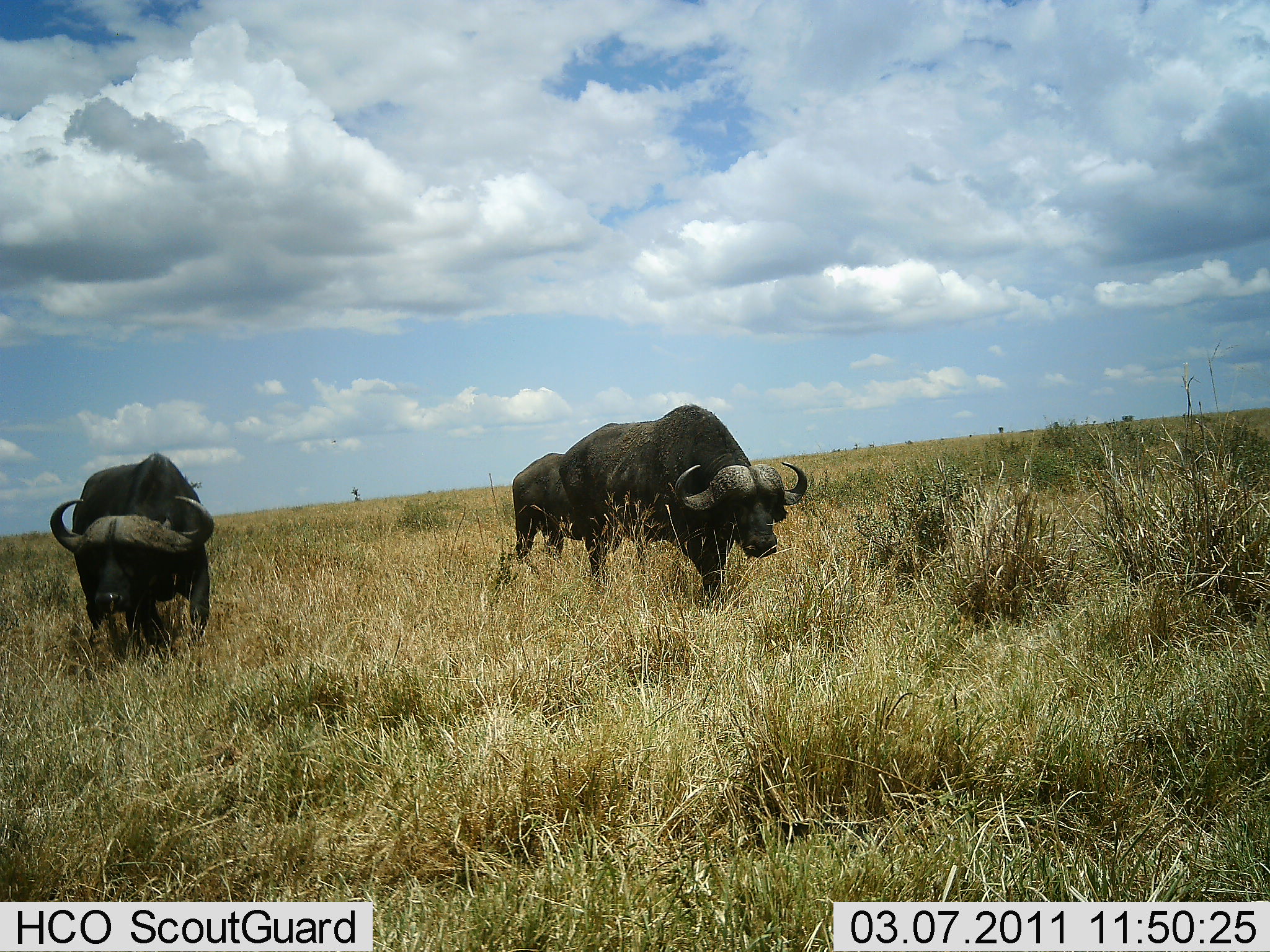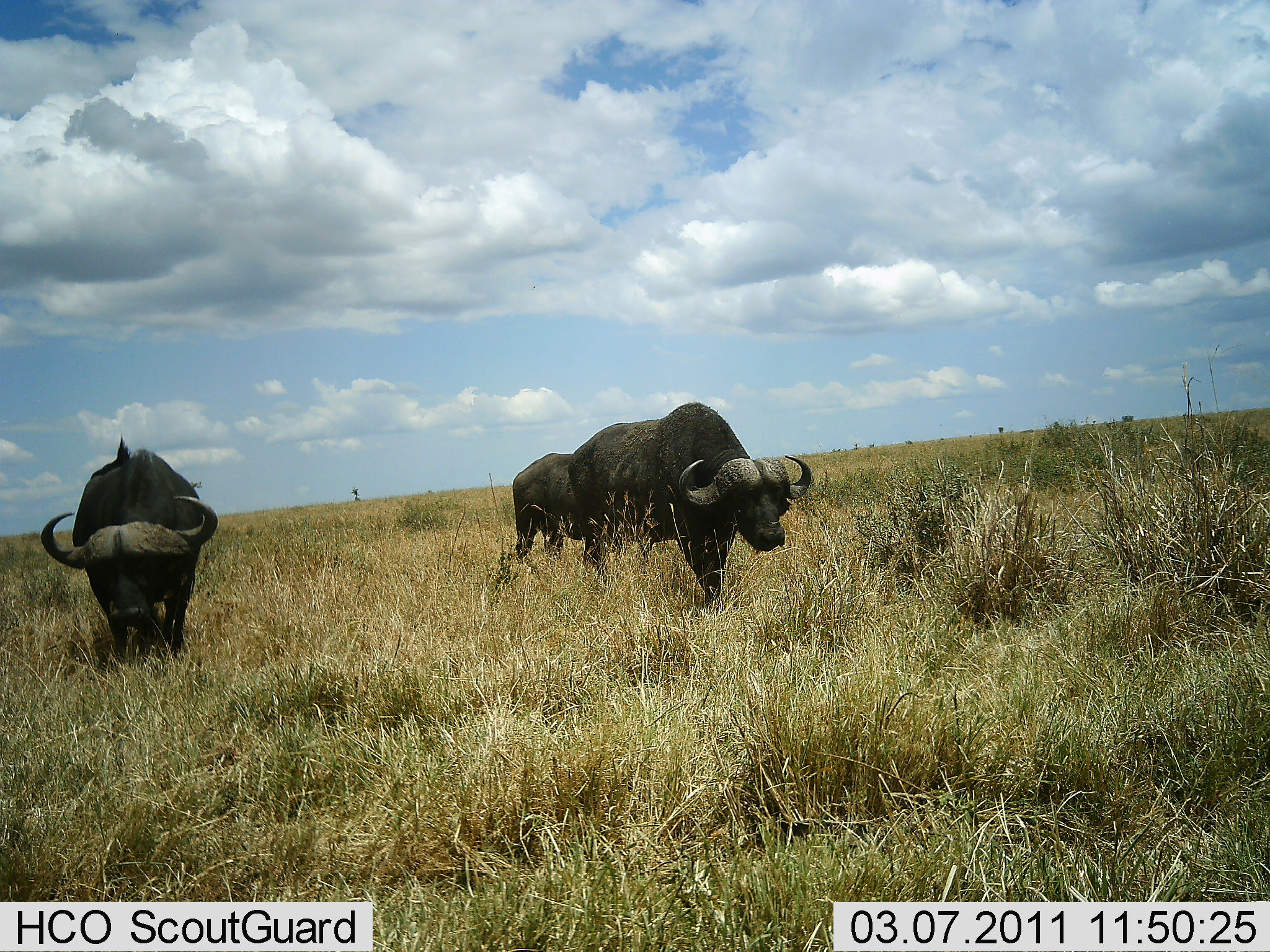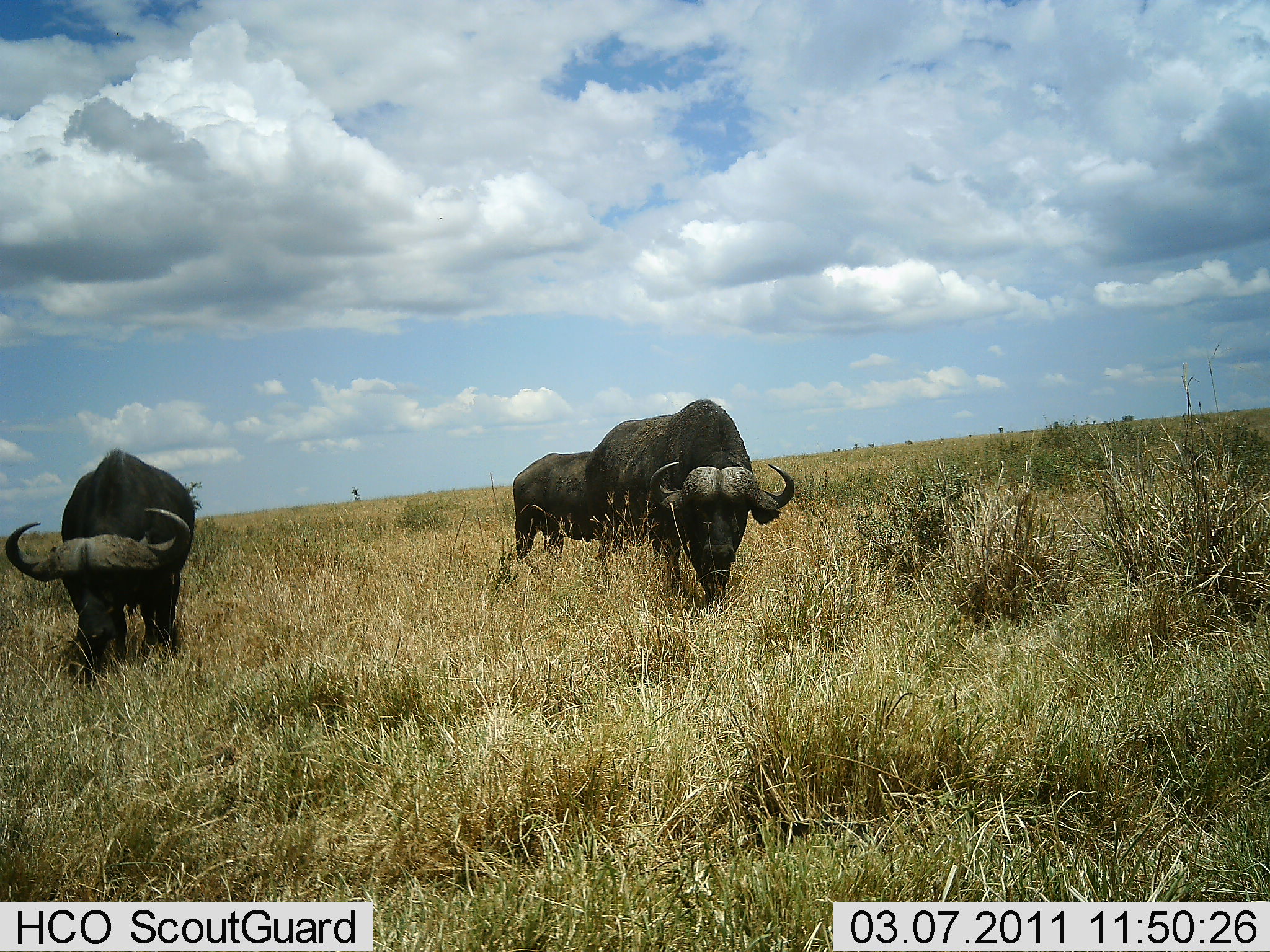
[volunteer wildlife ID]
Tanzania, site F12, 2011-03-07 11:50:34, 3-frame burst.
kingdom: Animalia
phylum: Chordata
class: Mammalia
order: Artiodactyla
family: Bovidae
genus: Syncerus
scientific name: Syncerus caffer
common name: cape buffalo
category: buffalo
Buffalo (cape buffalo) (Syncerus caffer), count 3. Behavior (volunteer vote fractions): standing 42%, resting 0%, moving 50%, interacting 0%. Young present (vote fraction): 0%. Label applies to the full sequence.